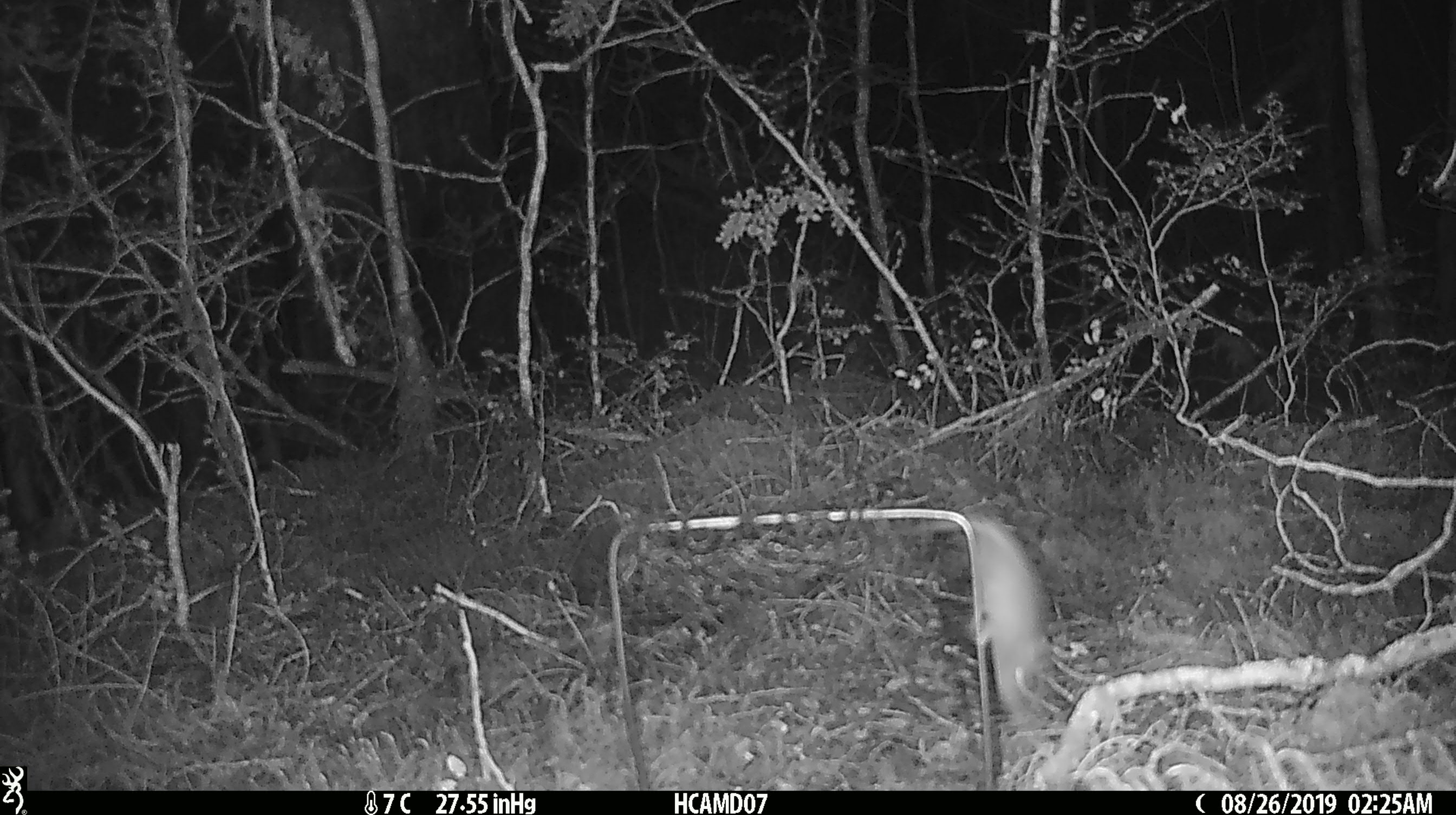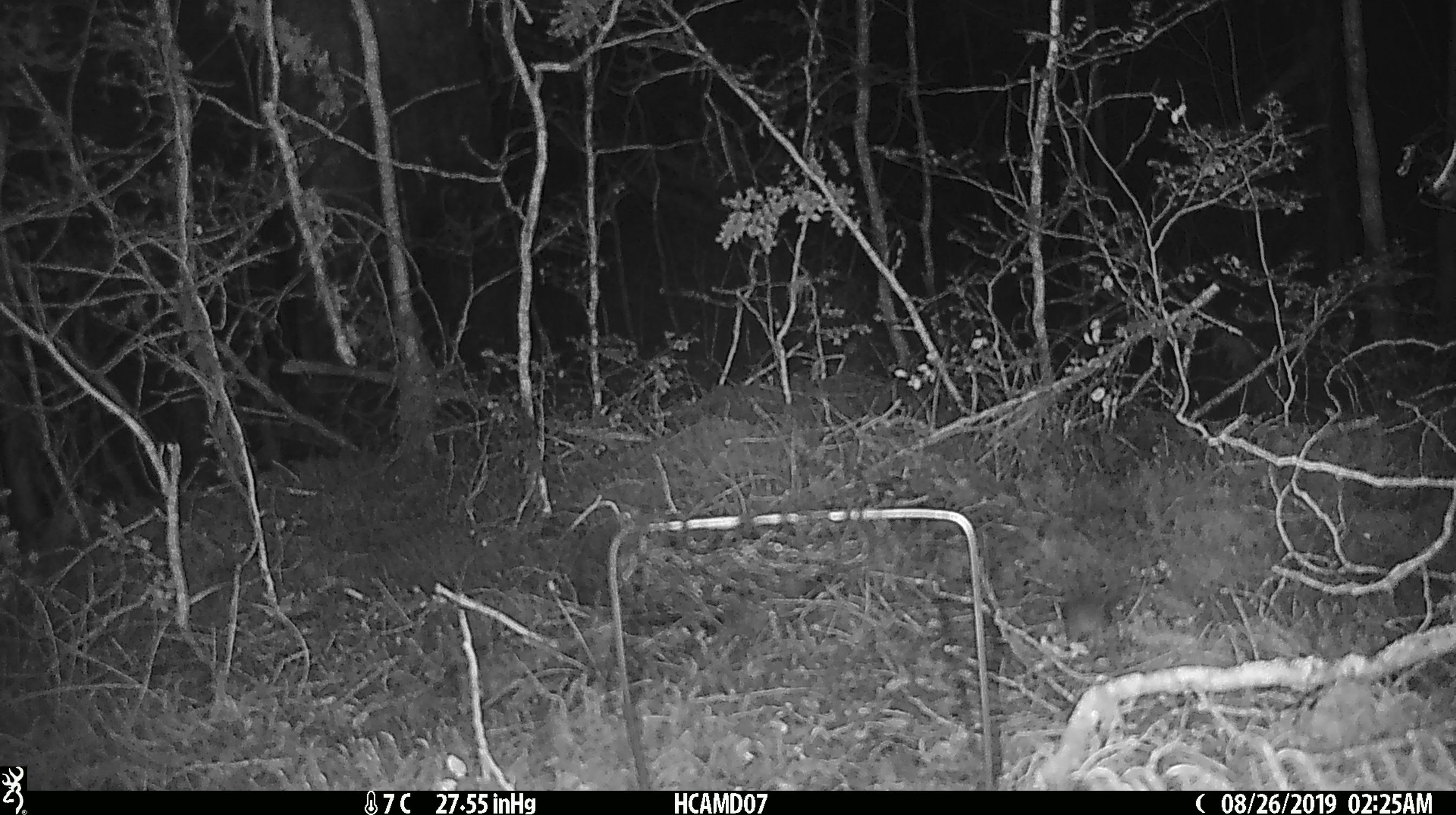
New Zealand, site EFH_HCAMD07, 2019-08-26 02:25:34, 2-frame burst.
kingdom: Animalia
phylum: Chordata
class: Mammalia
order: Rodentia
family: Muridae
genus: Mus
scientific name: Mus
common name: mouse